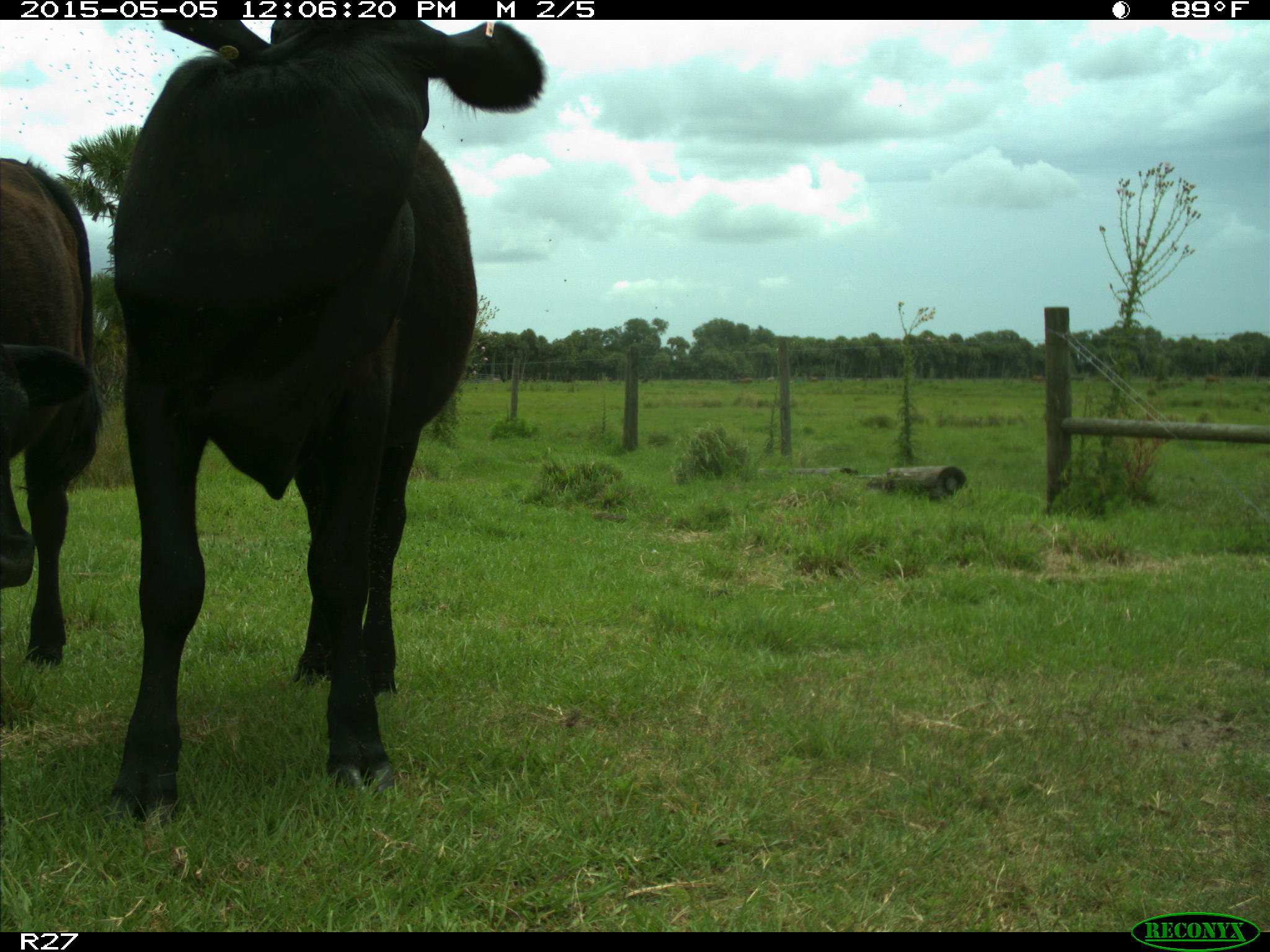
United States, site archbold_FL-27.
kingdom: Animalia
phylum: Chordata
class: Mammalia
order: Artiodactyla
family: Bovidae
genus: Bos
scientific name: Bos taurus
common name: domestic cow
Bos taurus (domestic cow).